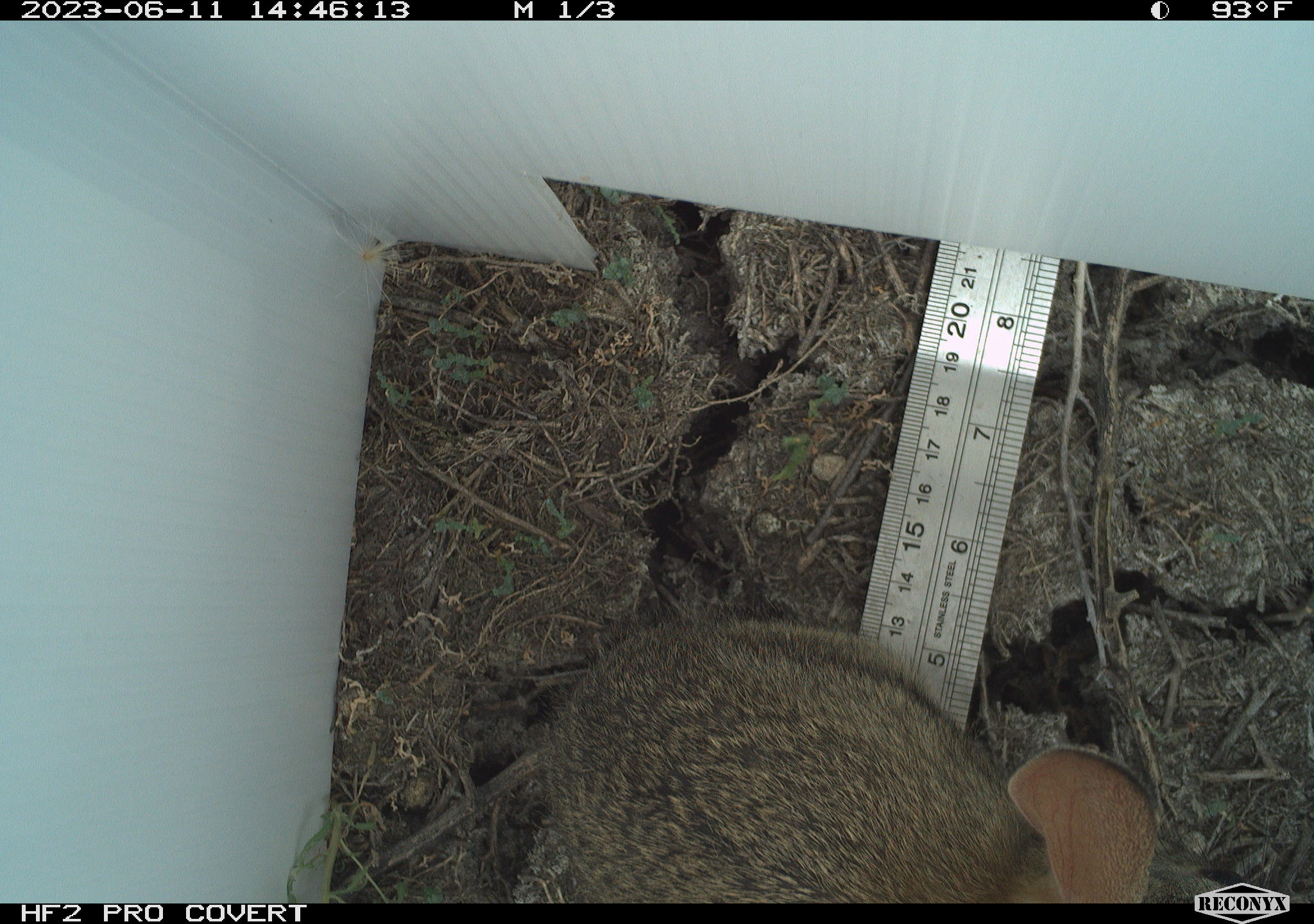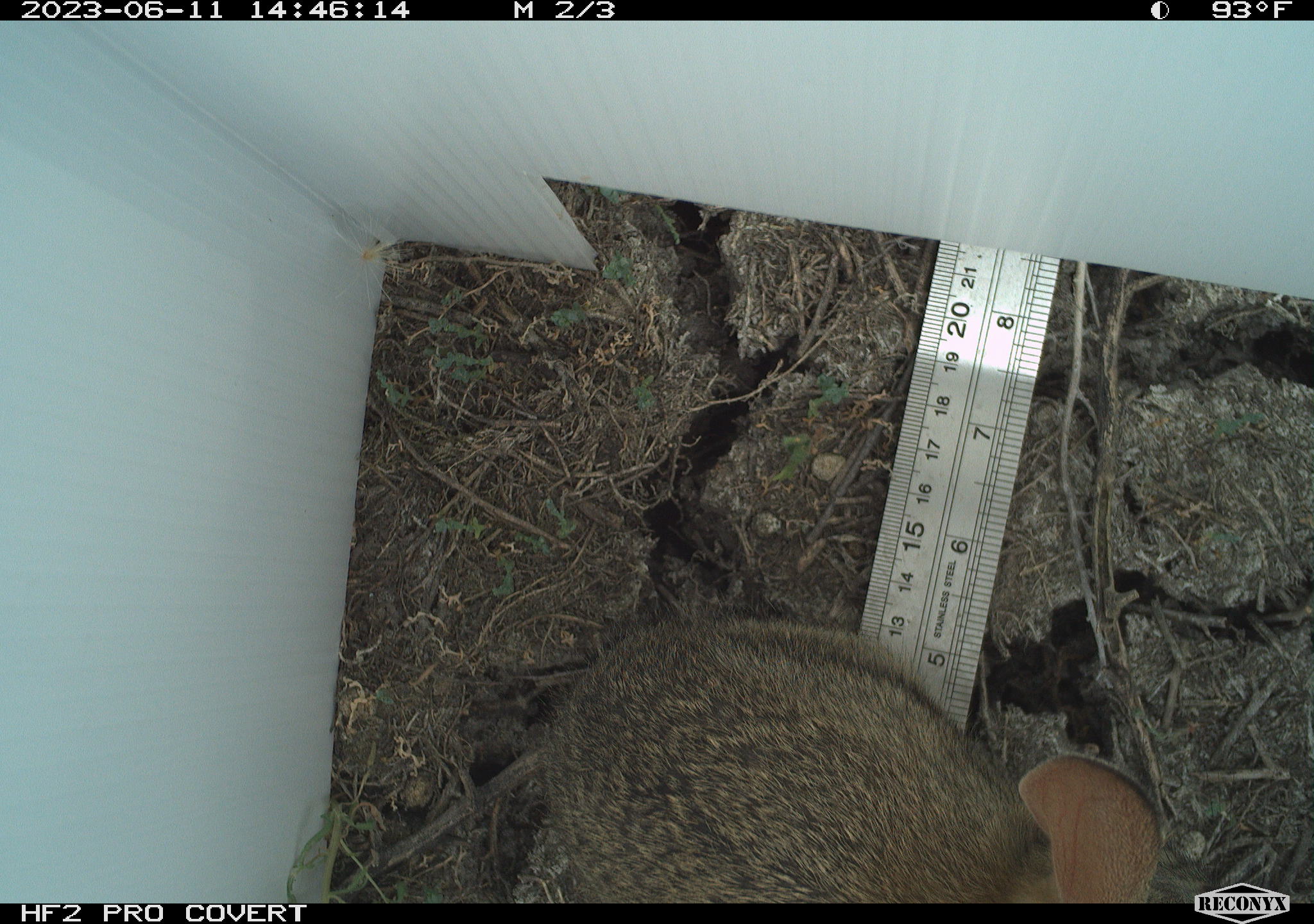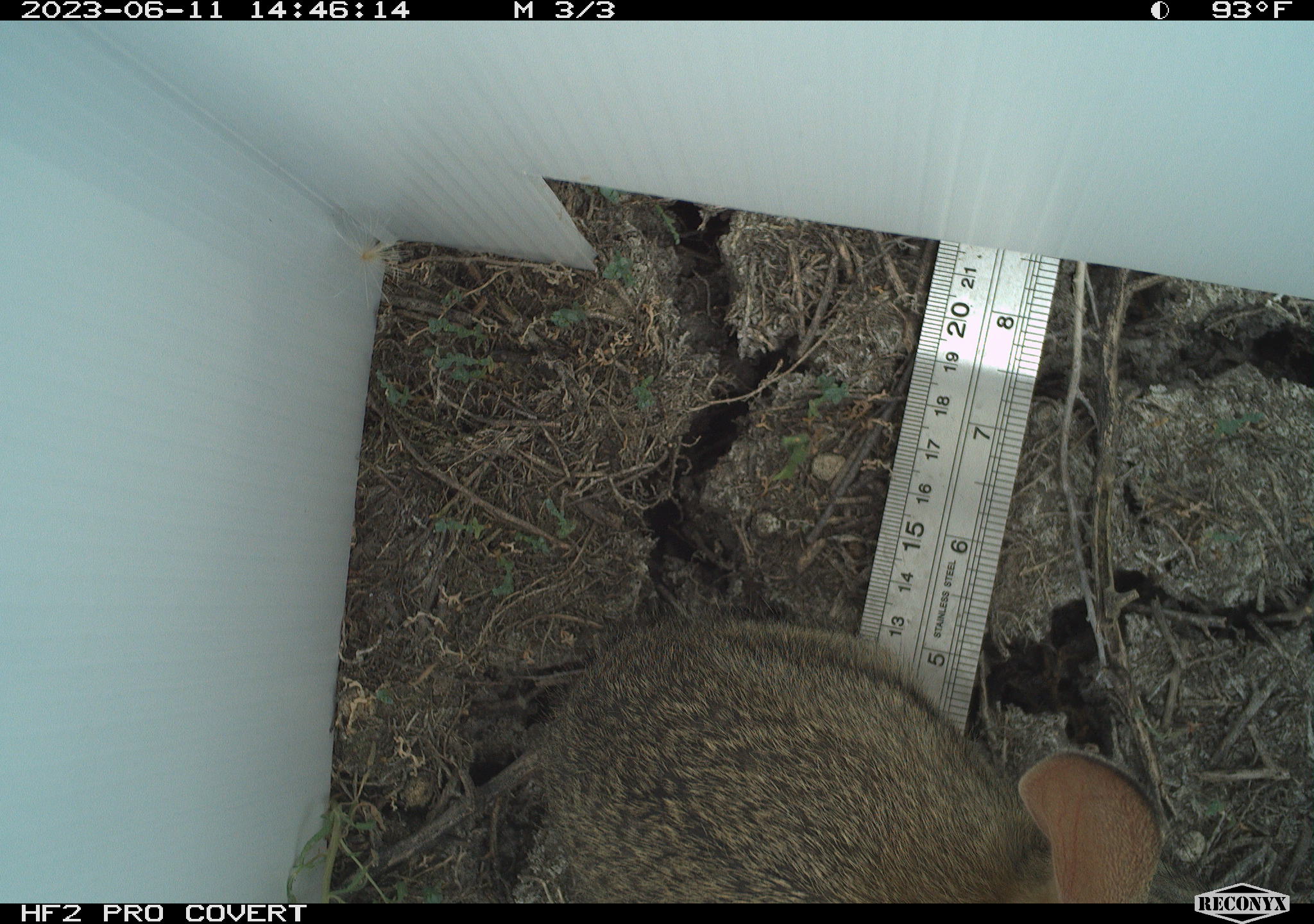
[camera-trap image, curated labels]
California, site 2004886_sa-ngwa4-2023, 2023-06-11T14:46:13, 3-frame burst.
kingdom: Animalia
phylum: Chordata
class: Mammalia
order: Lagomorpha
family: Leporidae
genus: Sylvilagus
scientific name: Sylvilagus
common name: cottontail rabbits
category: sylvilagus species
Sylvilagus species (cottontail rabbits) (Sylvilagus).